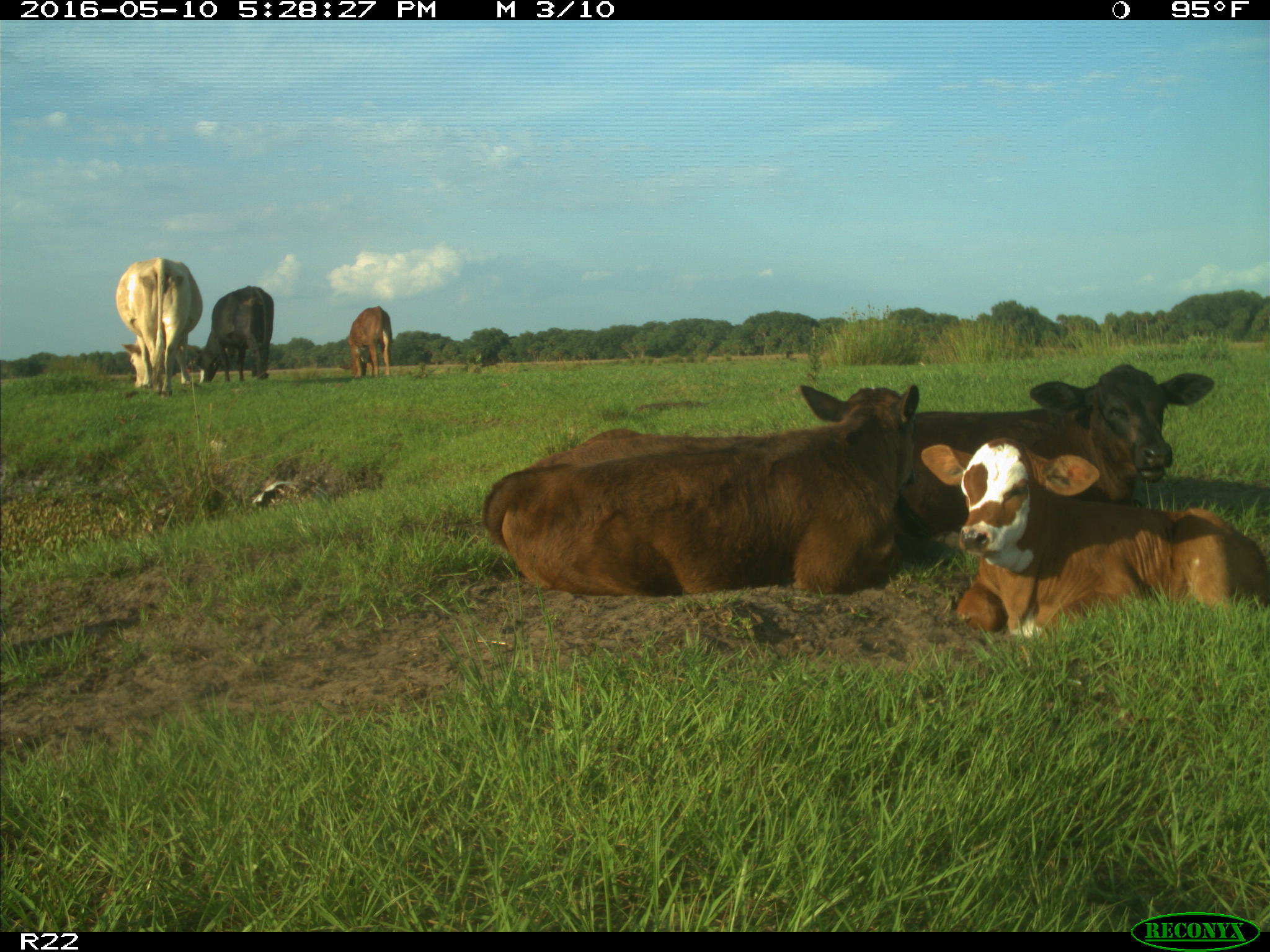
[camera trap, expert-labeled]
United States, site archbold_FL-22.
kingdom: Animalia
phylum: Chordata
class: Mammalia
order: Artiodactyla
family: Bovidae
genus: Bos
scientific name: Bos taurus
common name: domestic cow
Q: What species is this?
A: Bos taurus (domestic cow).